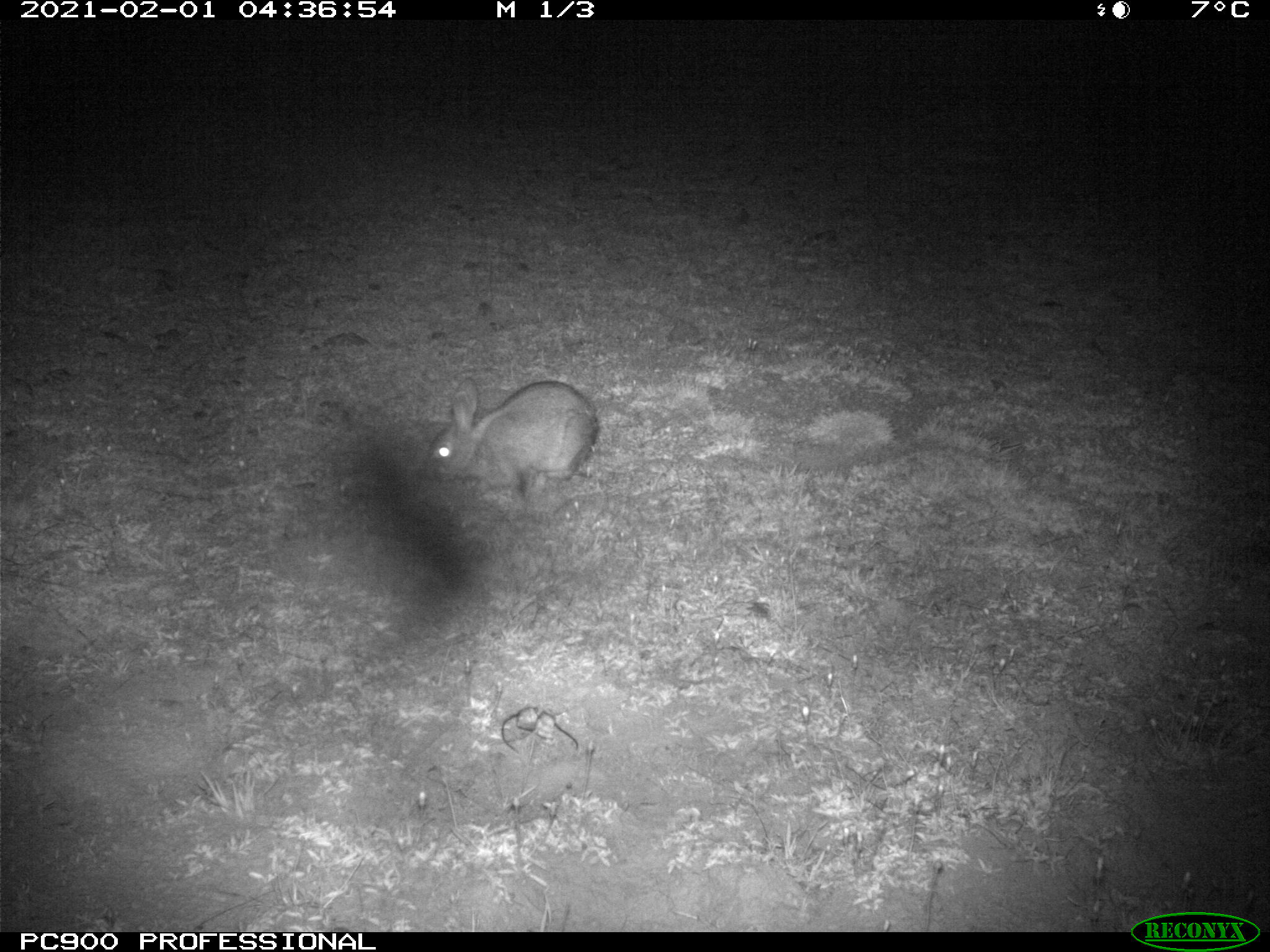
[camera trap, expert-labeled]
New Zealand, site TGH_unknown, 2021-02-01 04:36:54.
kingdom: Animalia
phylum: Chordata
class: Mammalia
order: Lagomorpha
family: Leporidae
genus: Oryctolagus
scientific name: Oryctolagus cuniculus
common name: european rabbit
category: rabbit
Rabbit (european rabbit) (Oryctolagus cuniculus).